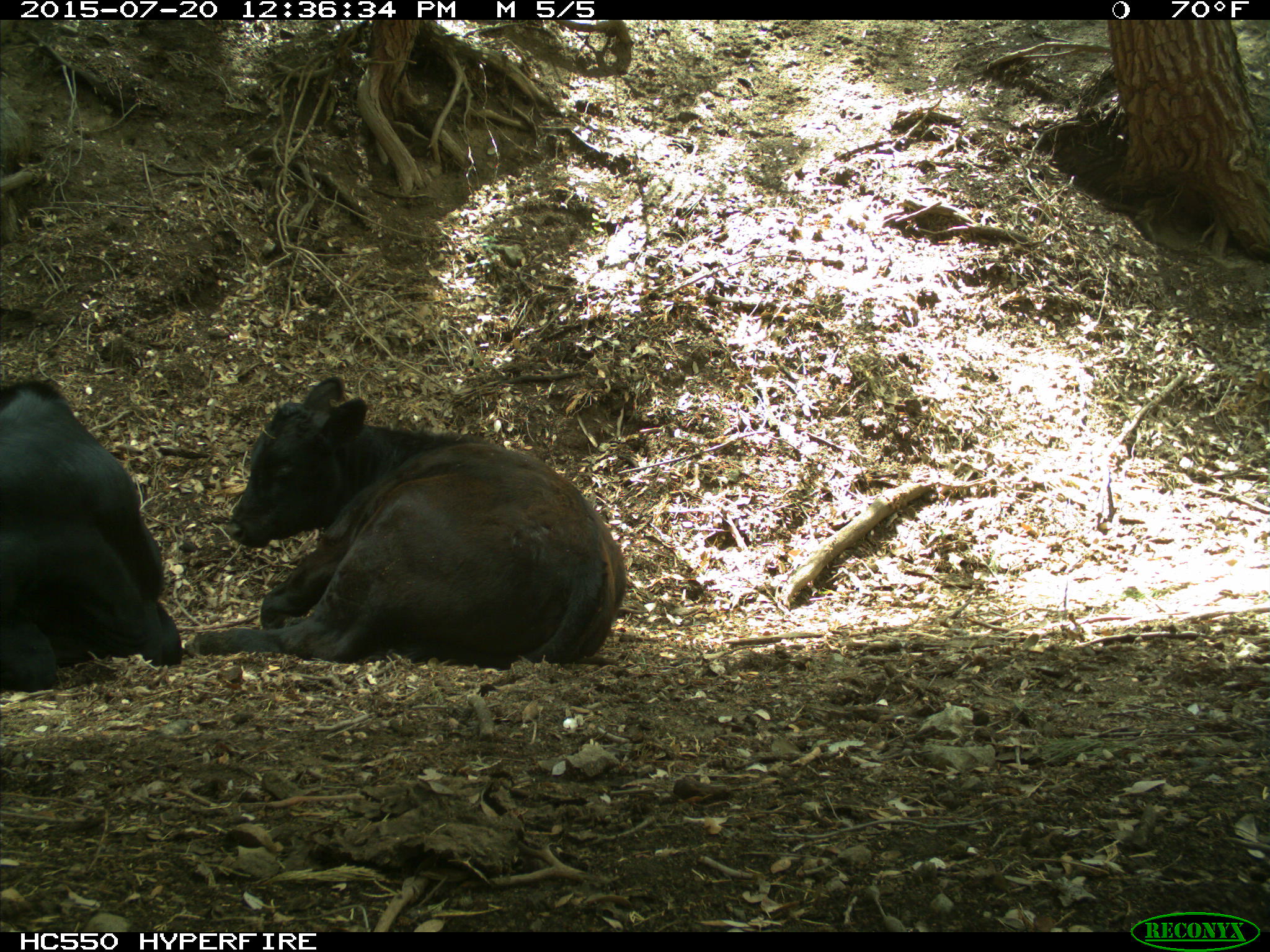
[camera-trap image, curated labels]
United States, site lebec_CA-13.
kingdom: Animalia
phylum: Chordata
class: Mammalia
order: Artiodactyla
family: Bovidae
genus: Bos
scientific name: Bos taurus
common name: domestic cow